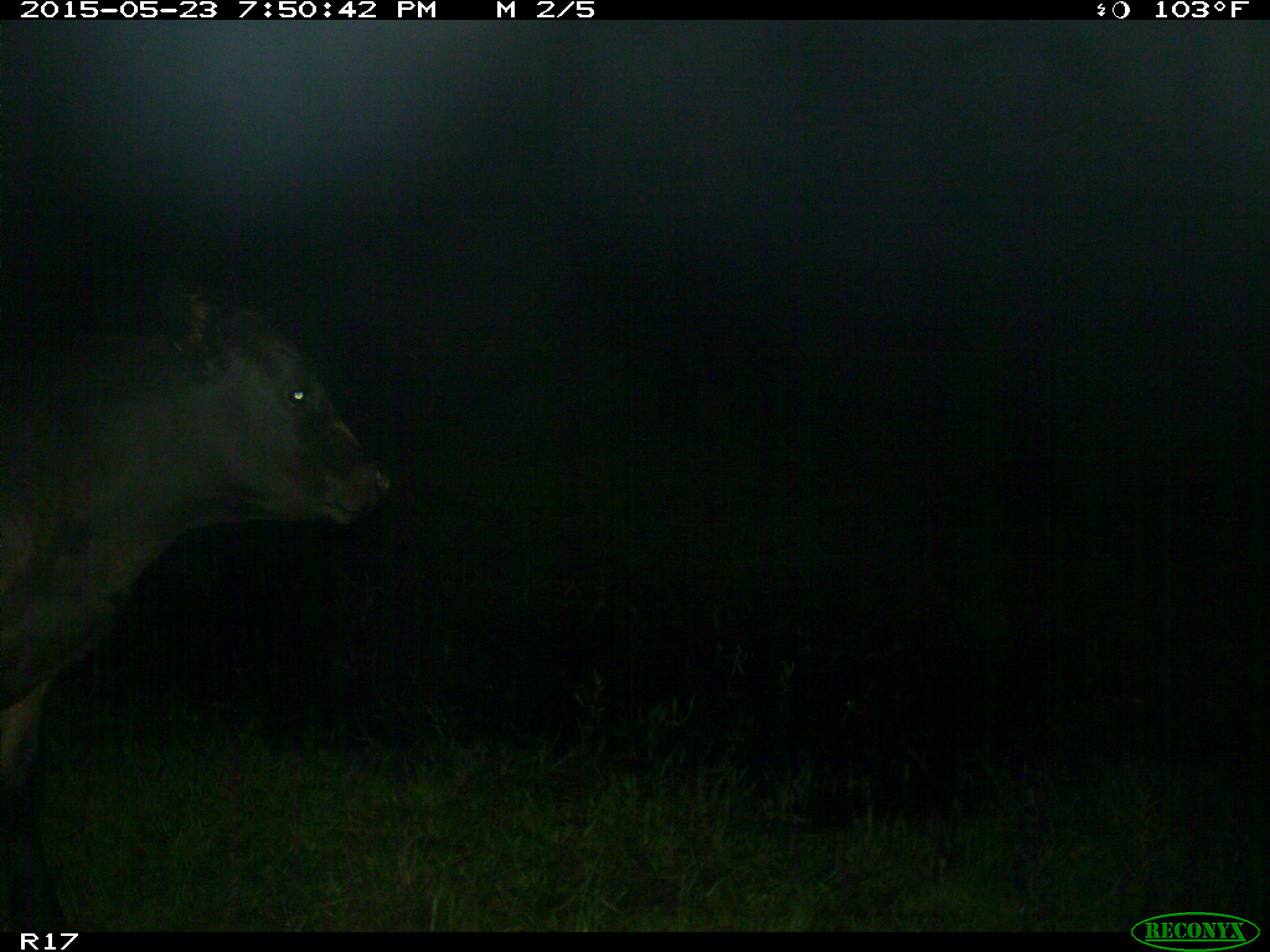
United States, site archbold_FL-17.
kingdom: Animalia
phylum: Chordata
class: Mammalia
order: Artiodactyla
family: Bovidae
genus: Bos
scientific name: Bos taurus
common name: domestic cow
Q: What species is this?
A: Bos taurus (domestic cow).